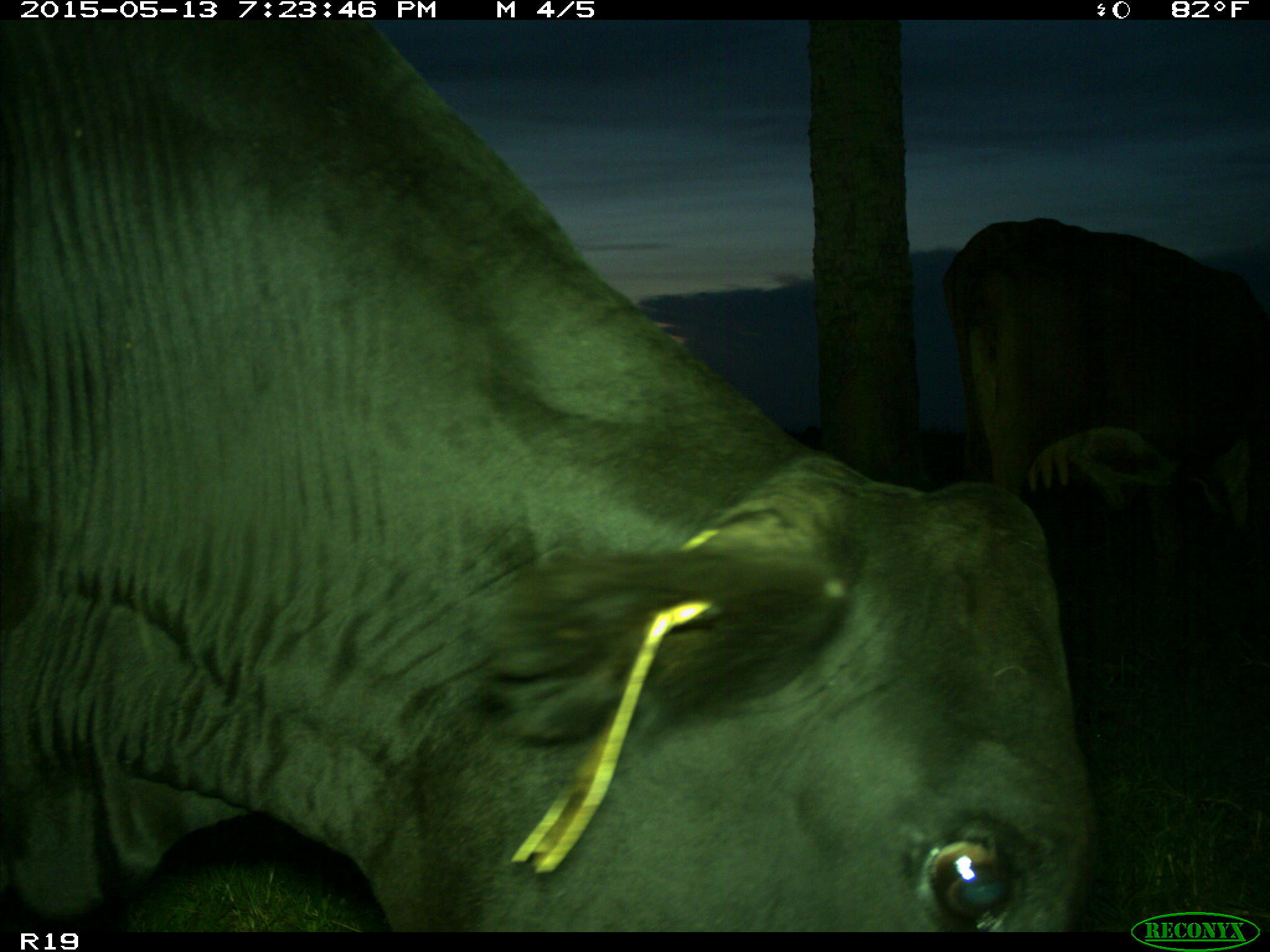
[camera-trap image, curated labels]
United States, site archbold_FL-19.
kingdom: Animalia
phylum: Chordata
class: Mammalia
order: Artiodactyla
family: Bovidae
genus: Bos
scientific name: Bos taurus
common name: domestic cow